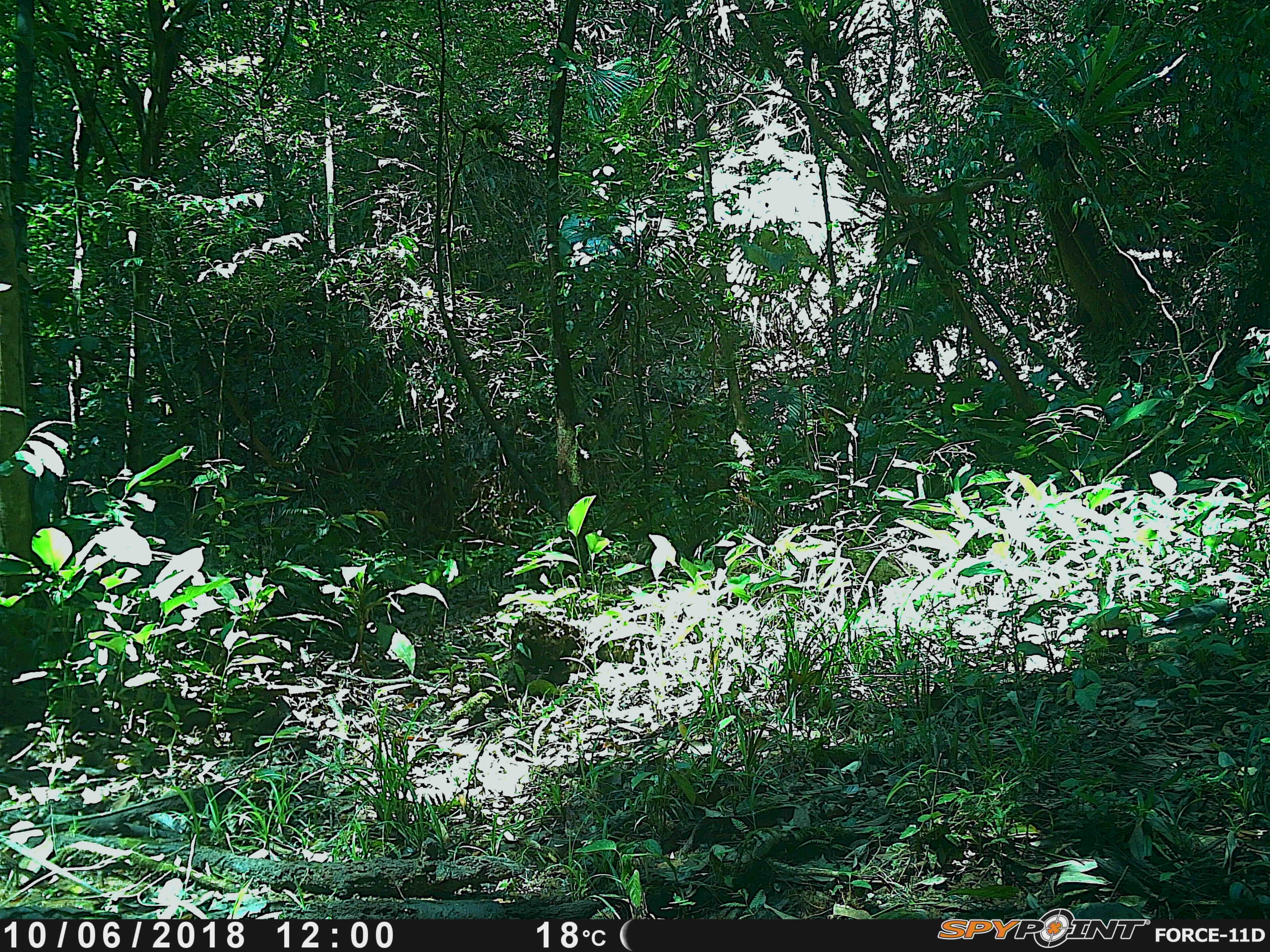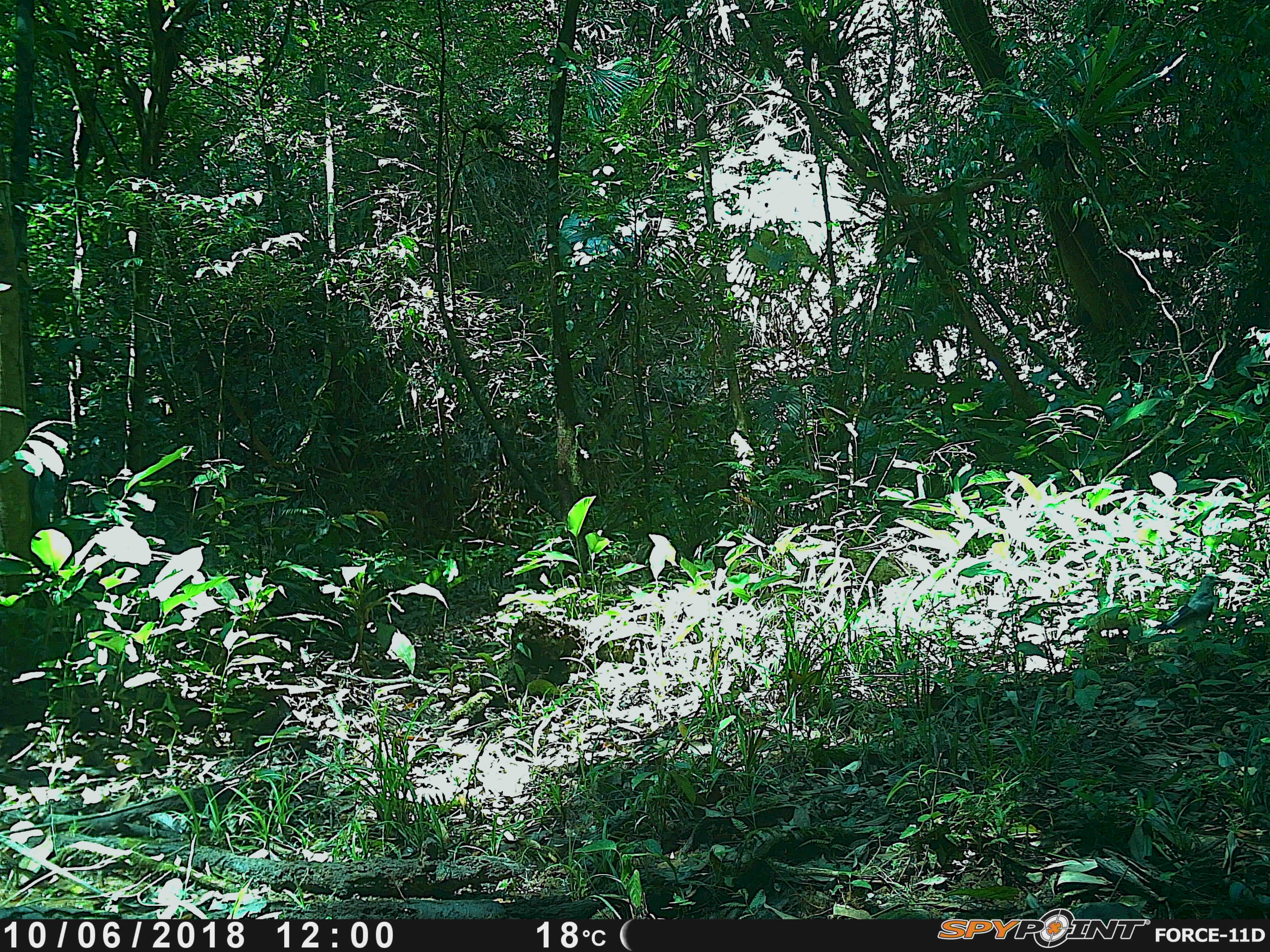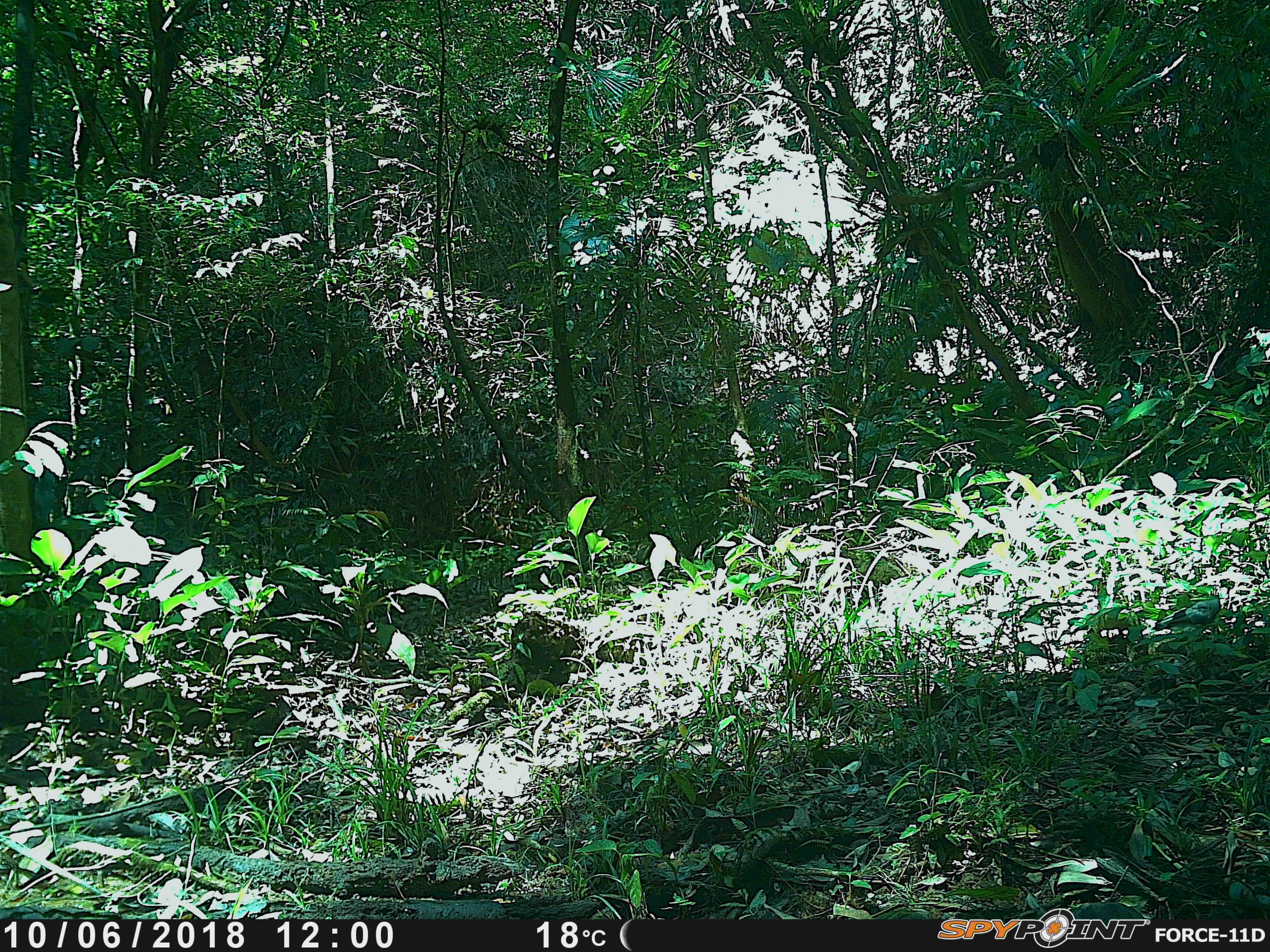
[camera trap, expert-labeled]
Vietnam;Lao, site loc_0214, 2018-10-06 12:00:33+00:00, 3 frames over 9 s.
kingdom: Animalia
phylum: Chordata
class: Aves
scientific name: Aves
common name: bird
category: unidentified bird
Unidentified bird (bird) (Aves). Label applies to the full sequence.